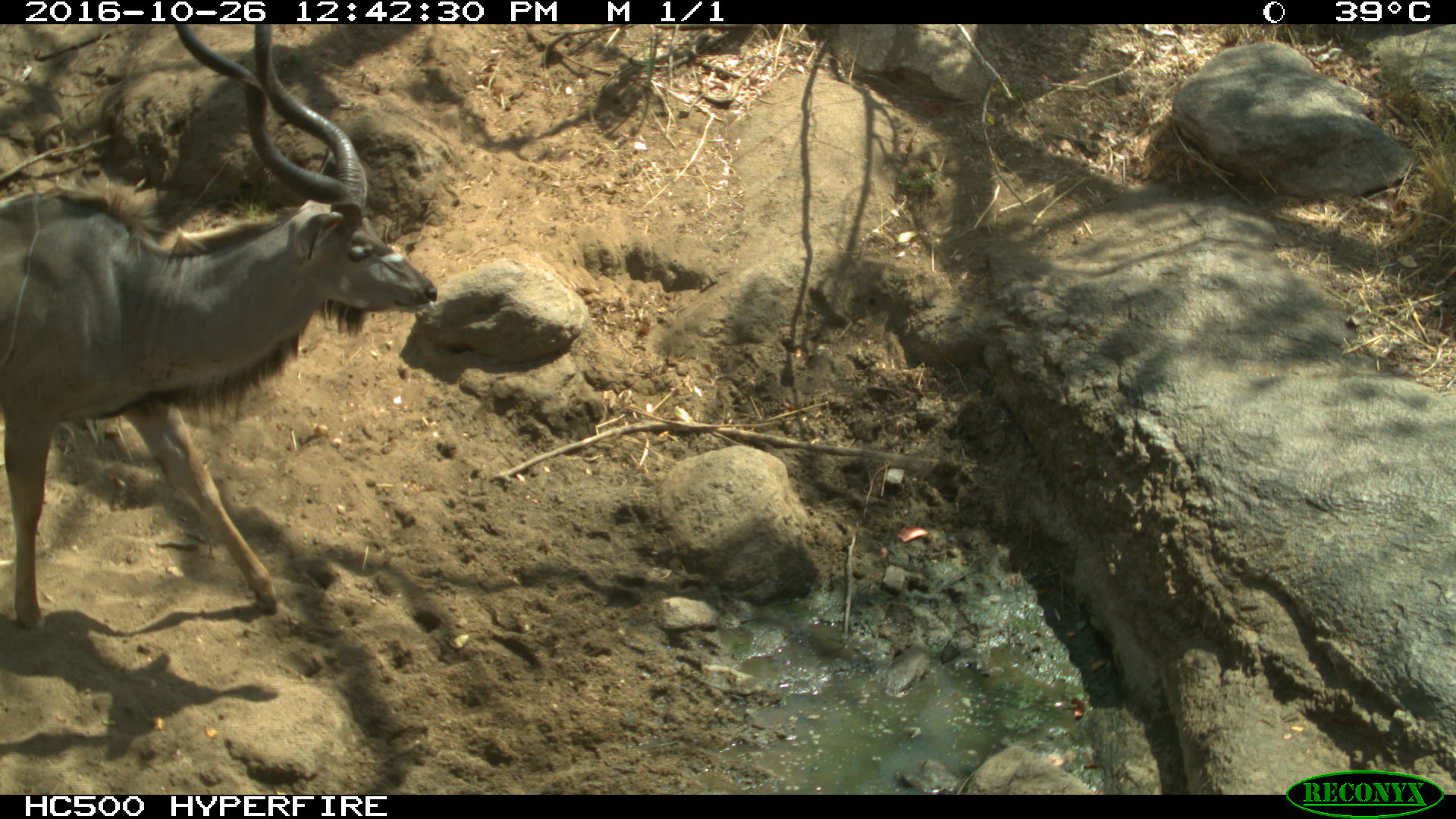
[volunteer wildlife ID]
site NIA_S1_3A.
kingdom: Animalia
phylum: Chordata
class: Mammalia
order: Artiodactyla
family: Bovidae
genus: Tragelaphus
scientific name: Tragelaphus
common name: kudu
Kudu (Tragelaphus), count 1. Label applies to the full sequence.